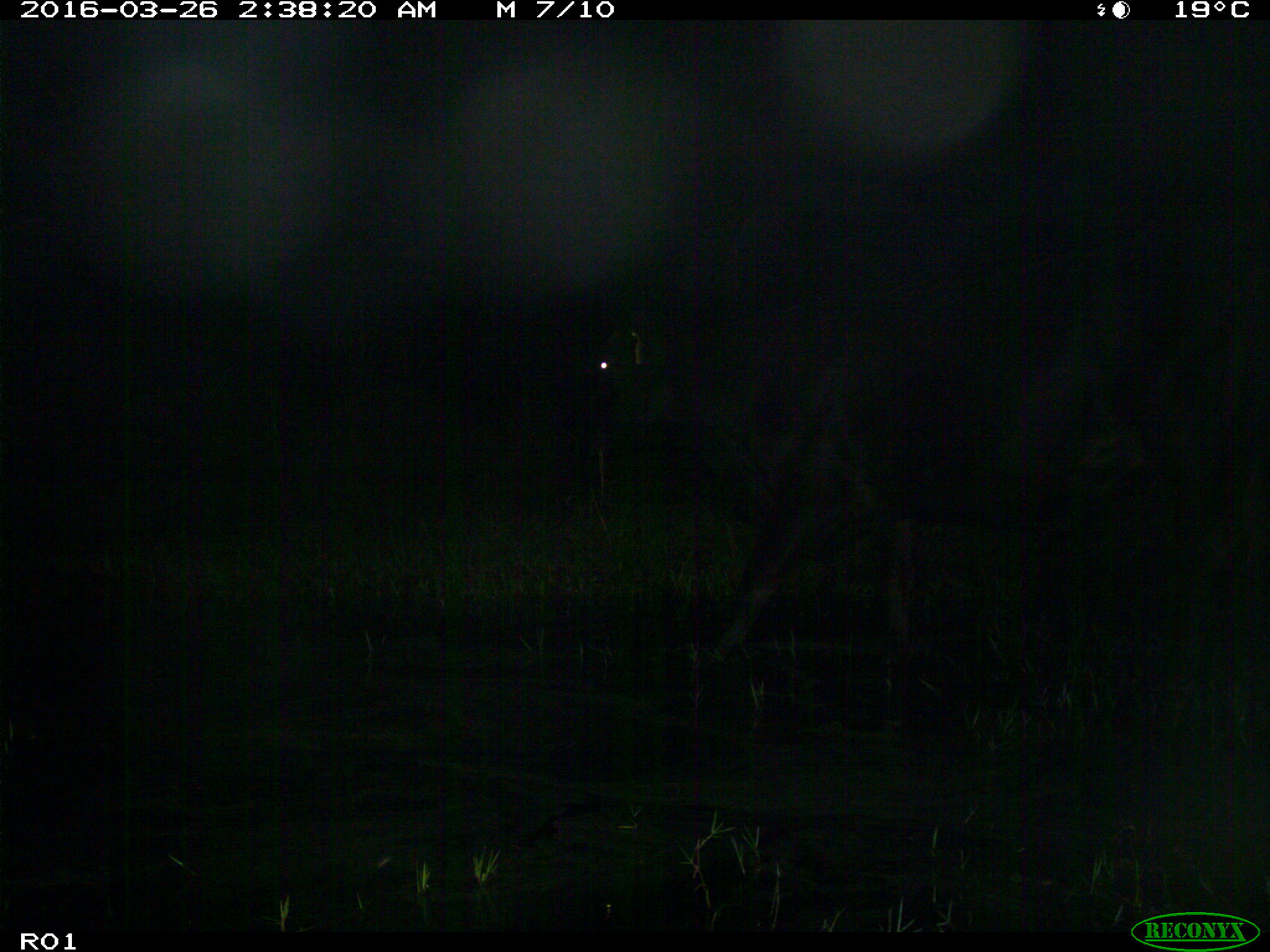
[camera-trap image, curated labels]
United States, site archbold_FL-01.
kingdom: Animalia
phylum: Chordata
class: Mammalia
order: Artiodactyla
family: Bovidae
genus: Bos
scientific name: Bos taurus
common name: domestic cow